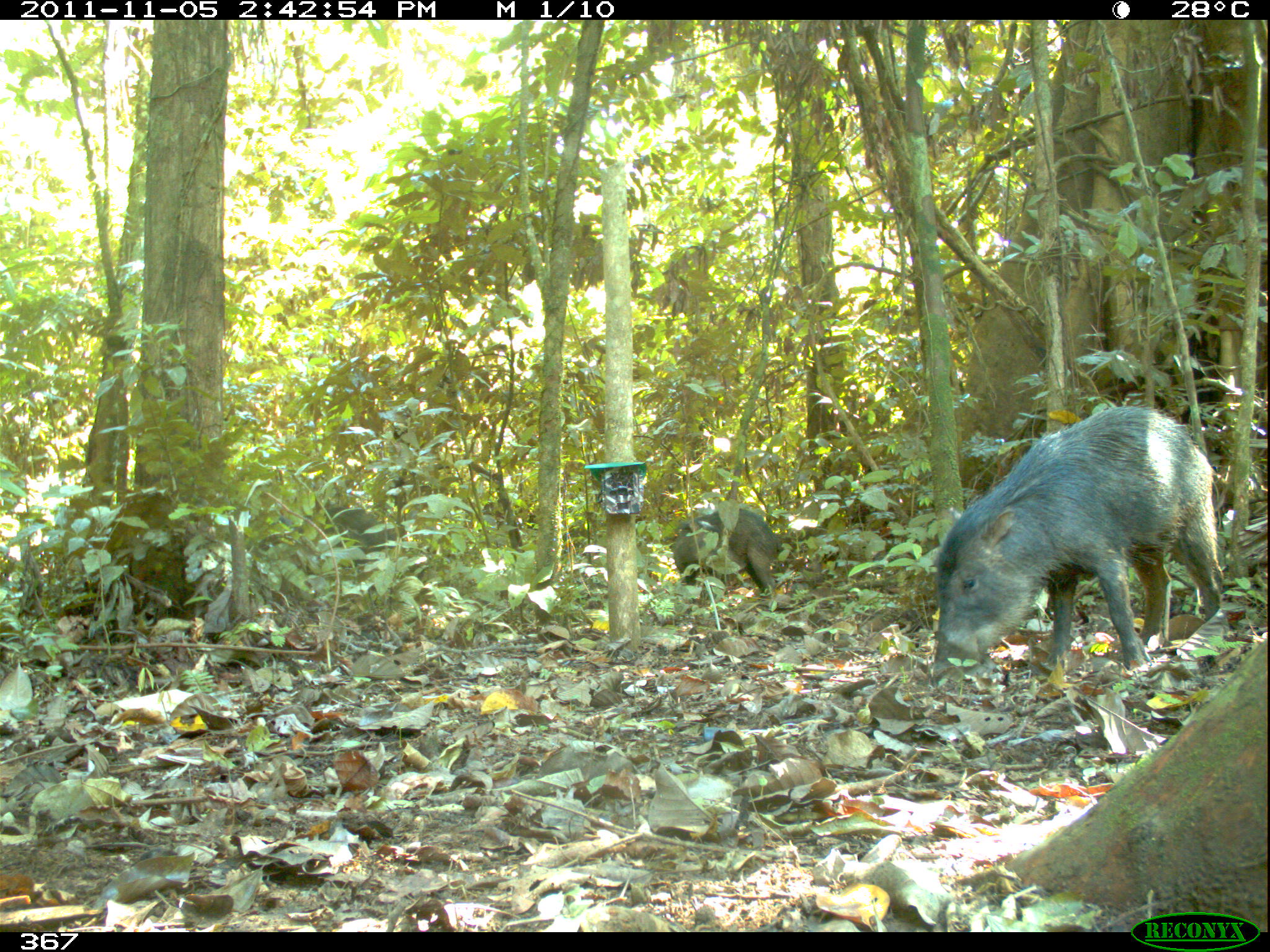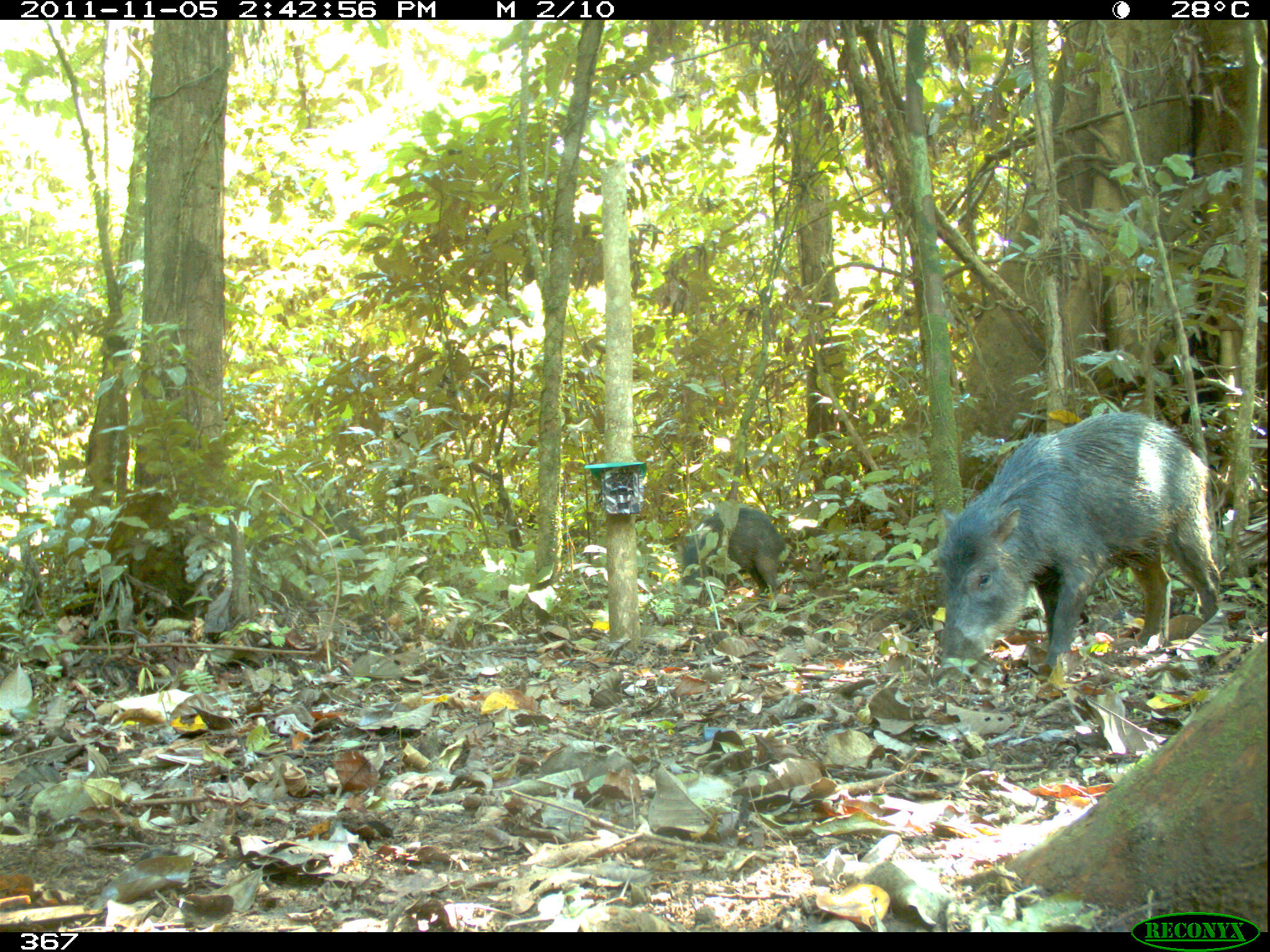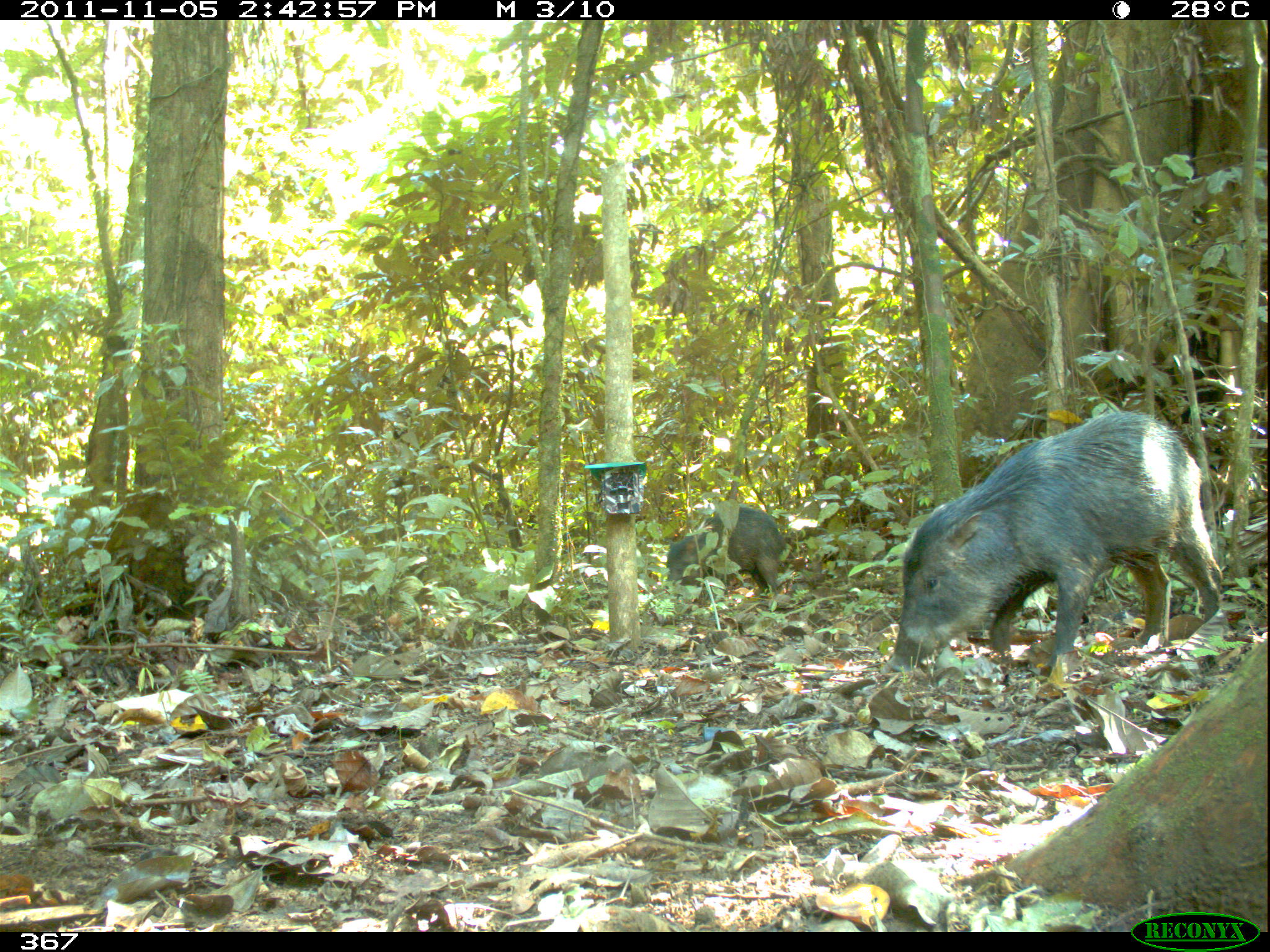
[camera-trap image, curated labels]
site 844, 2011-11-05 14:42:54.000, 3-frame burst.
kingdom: Animalia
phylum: Chordata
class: Mammalia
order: Artiodactyla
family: Tayassuidae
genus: Tayassu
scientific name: Tayassu pecari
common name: white-lipped peccary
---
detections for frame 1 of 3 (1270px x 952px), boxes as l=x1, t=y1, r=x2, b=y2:
tayassu pecari: l=929, t=403, r=1230, b=690; l=670, t=505, r=786, b=602; l=276, t=502, r=396, b=568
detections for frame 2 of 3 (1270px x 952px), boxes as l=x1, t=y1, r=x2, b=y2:
tayassu pecari: l=932, t=410, r=1221, b=687; l=672, t=503, r=787, b=597; l=257, t=494, r=367, b=571